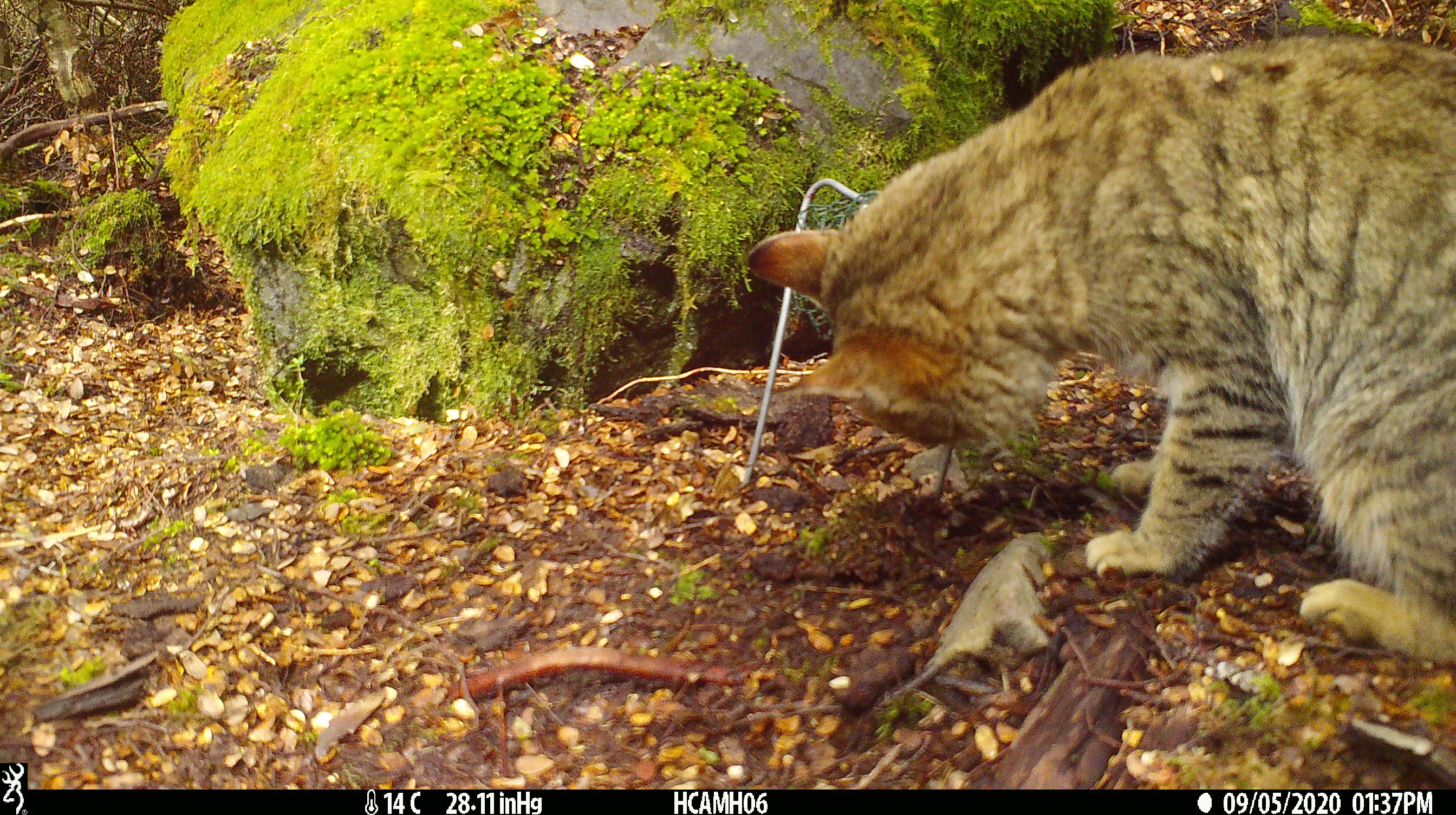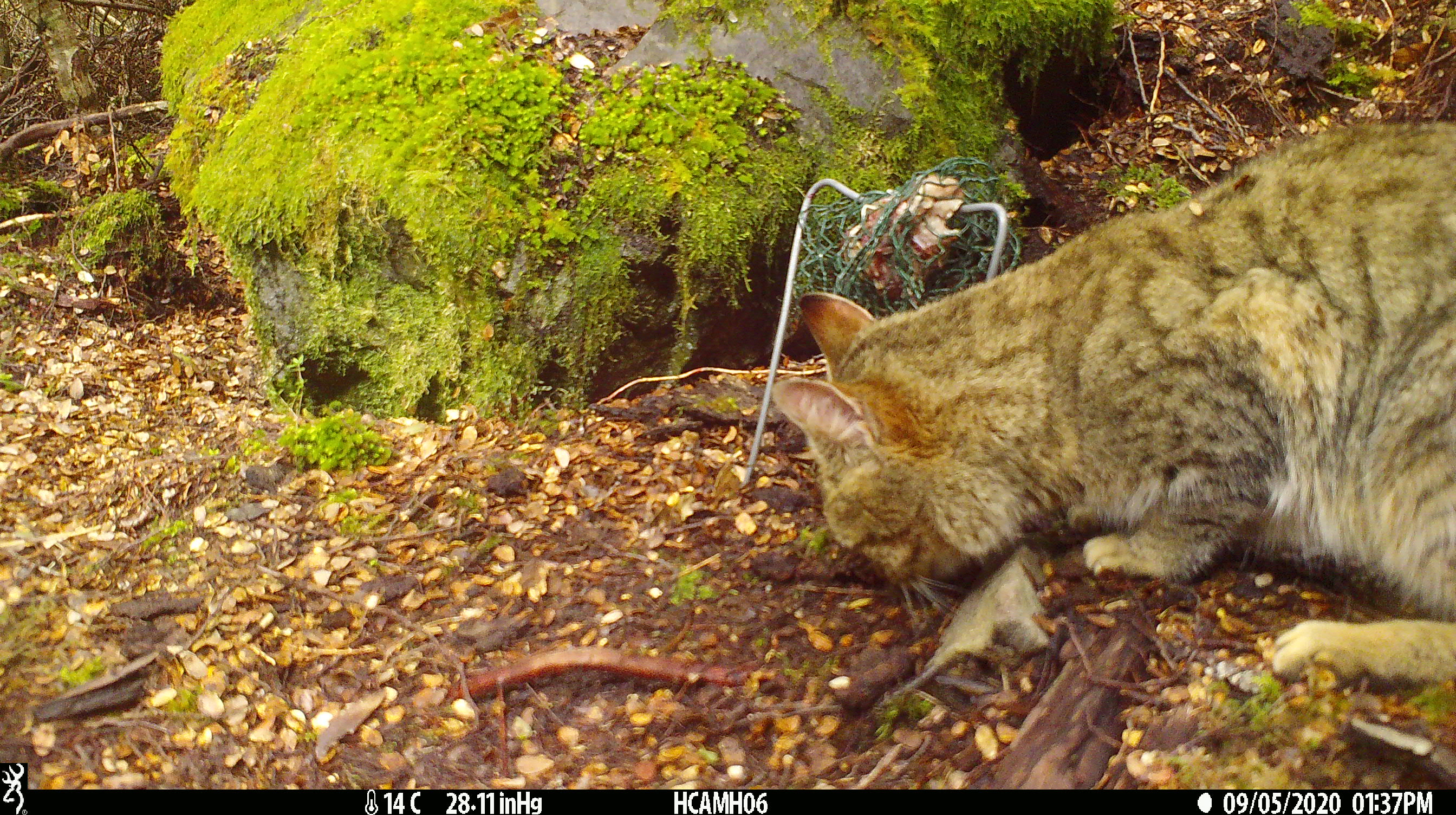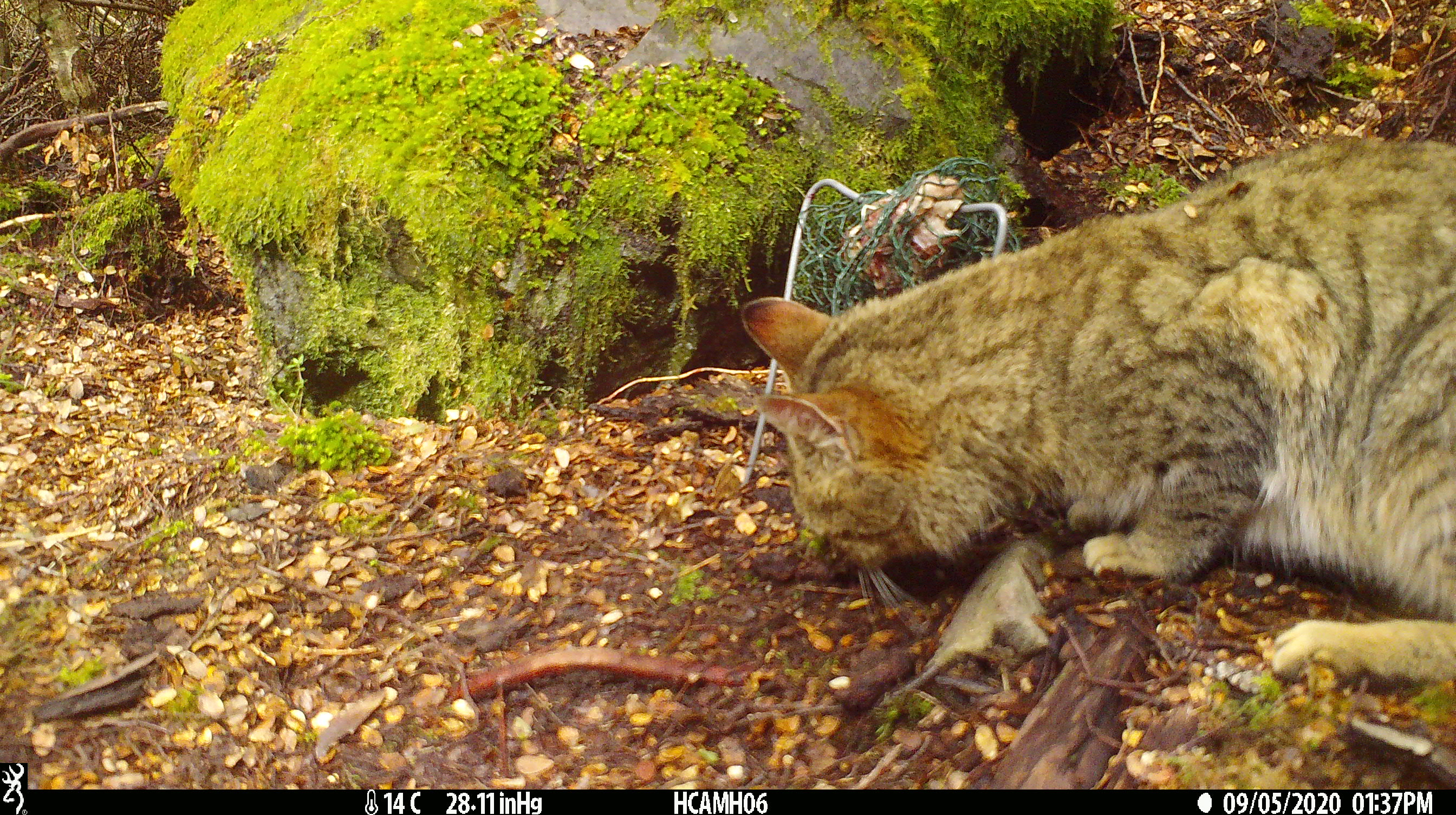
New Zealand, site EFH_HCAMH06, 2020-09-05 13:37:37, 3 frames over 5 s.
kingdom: Animalia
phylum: Chordata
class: Mammalia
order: Carnivora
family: Felidae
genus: Felis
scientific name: Felis catus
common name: domestic cat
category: cat